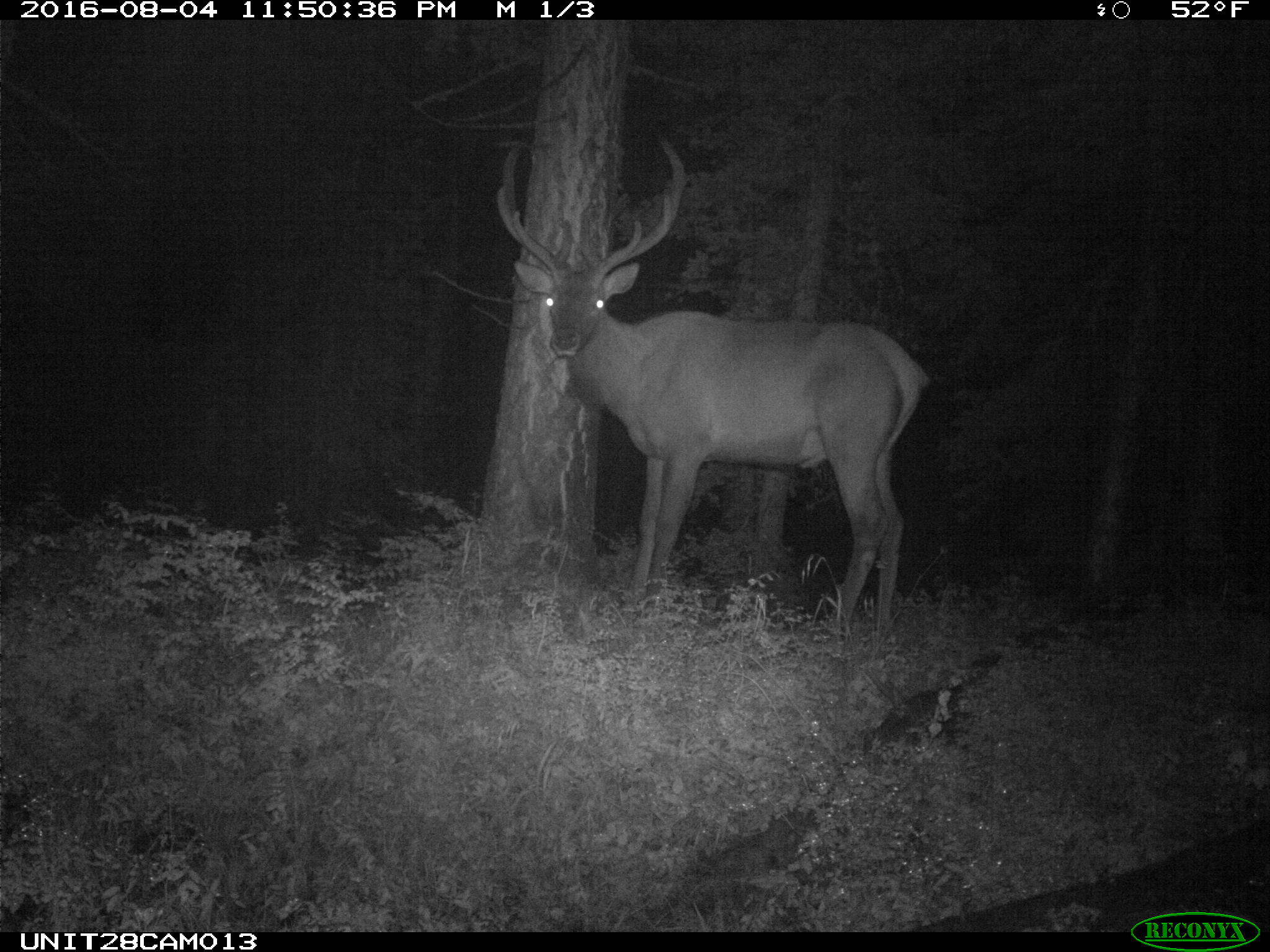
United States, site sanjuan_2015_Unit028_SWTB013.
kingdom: Animalia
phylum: Chordata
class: Mammalia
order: Artiodactyla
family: Cervidae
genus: Cervus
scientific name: Cervus elaphus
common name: red deer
Cervus elaphus (red deer).